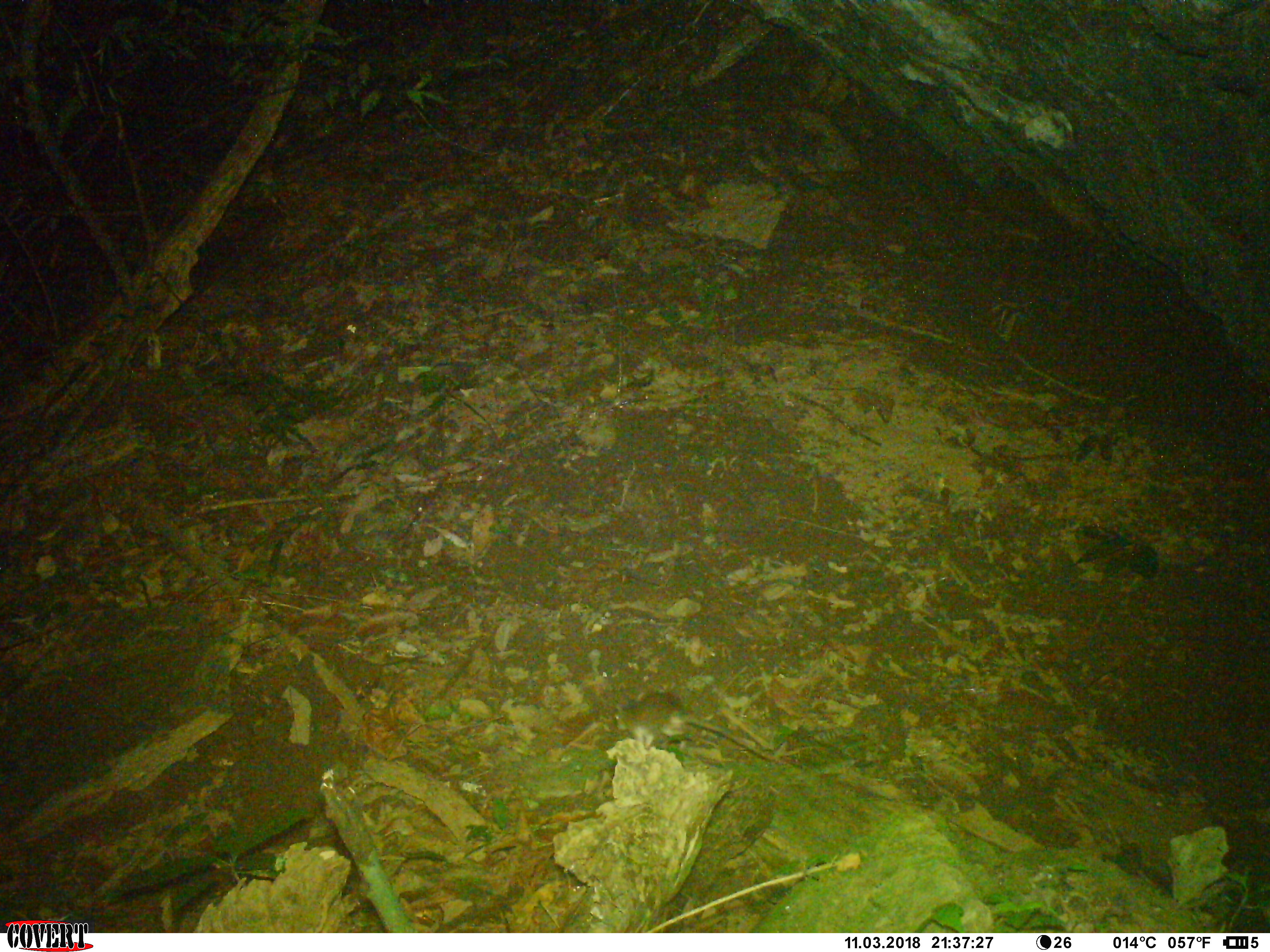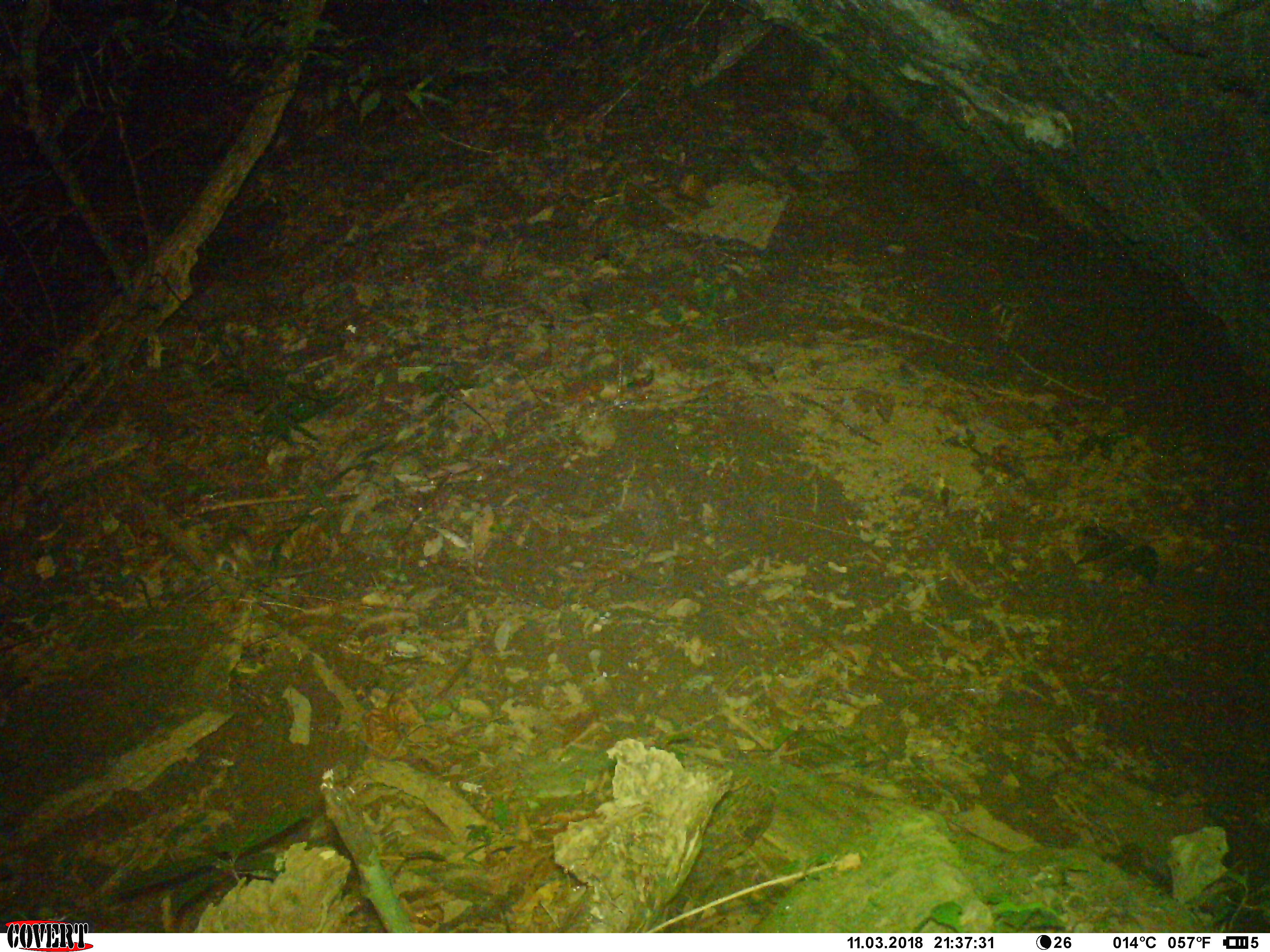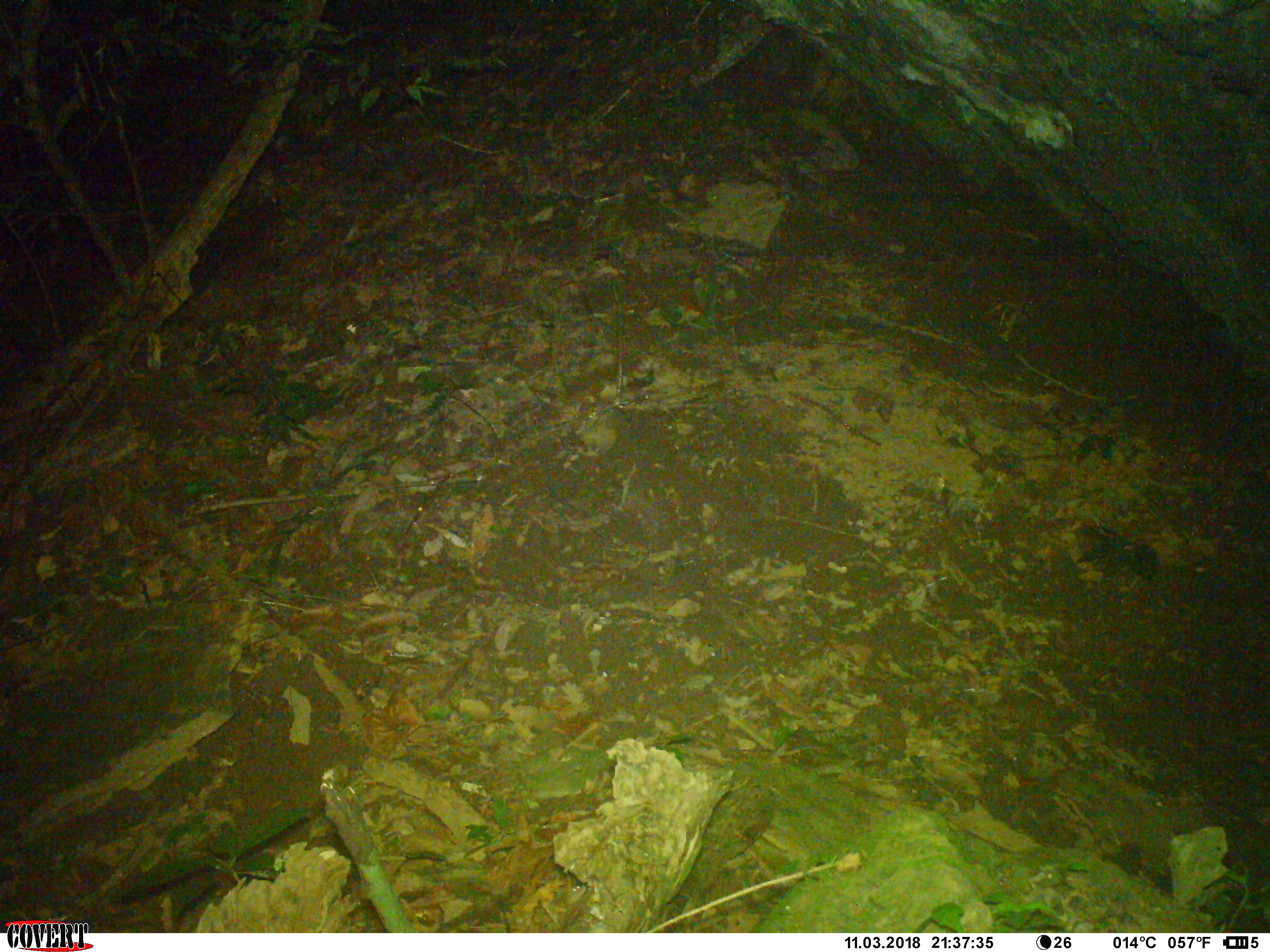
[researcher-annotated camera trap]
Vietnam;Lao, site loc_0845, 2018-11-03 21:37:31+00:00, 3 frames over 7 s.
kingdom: Animalia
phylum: Chordata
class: Mammalia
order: Rodentia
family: Muridae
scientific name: Muridae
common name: old-world mice and rats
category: unidentified murid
Unidentified murid (old-world mice and rats) (Muridae). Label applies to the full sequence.